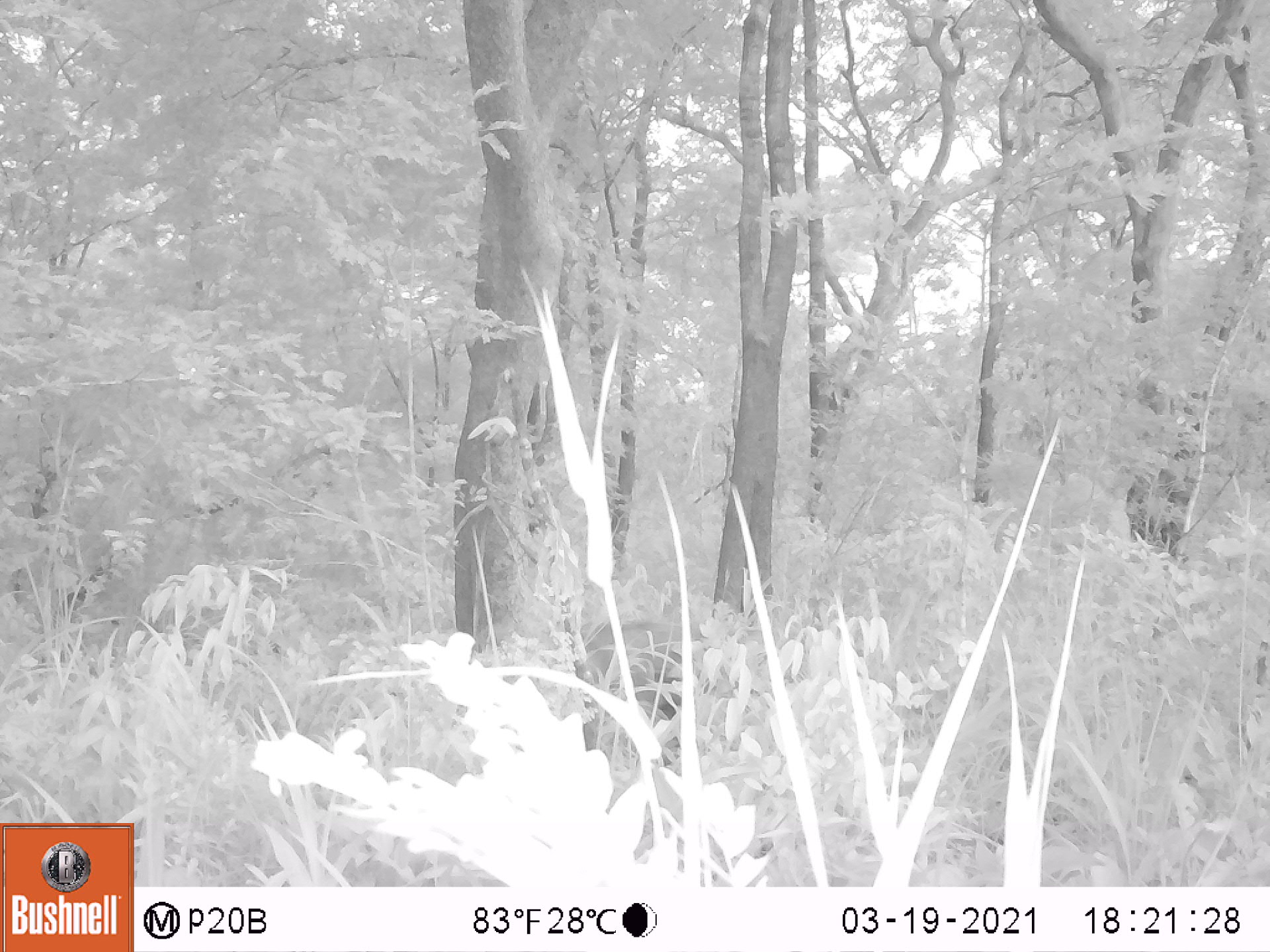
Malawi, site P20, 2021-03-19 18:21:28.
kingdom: Animalia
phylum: Chordata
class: Mammalia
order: Artiodactyla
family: Suidae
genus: Potamochoerus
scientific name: Potamochoerus larvatus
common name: bushpig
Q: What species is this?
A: Bushpig (Potamochoerus larvatus).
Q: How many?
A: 1.